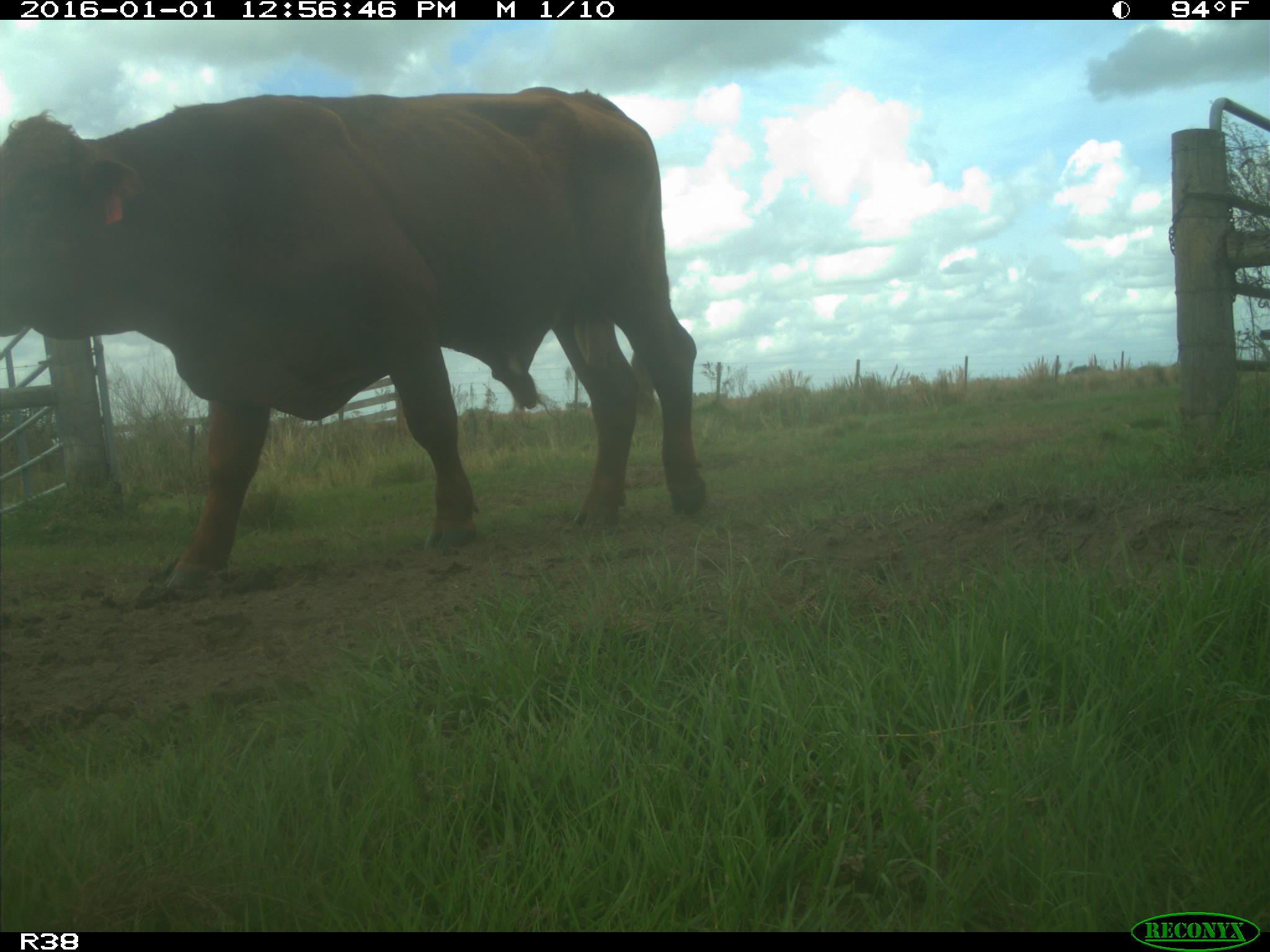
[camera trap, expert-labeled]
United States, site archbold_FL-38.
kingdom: Animalia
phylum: Chordata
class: Mammalia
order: Artiodactyla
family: Bovidae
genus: Bos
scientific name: Bos taurus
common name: domestic cow